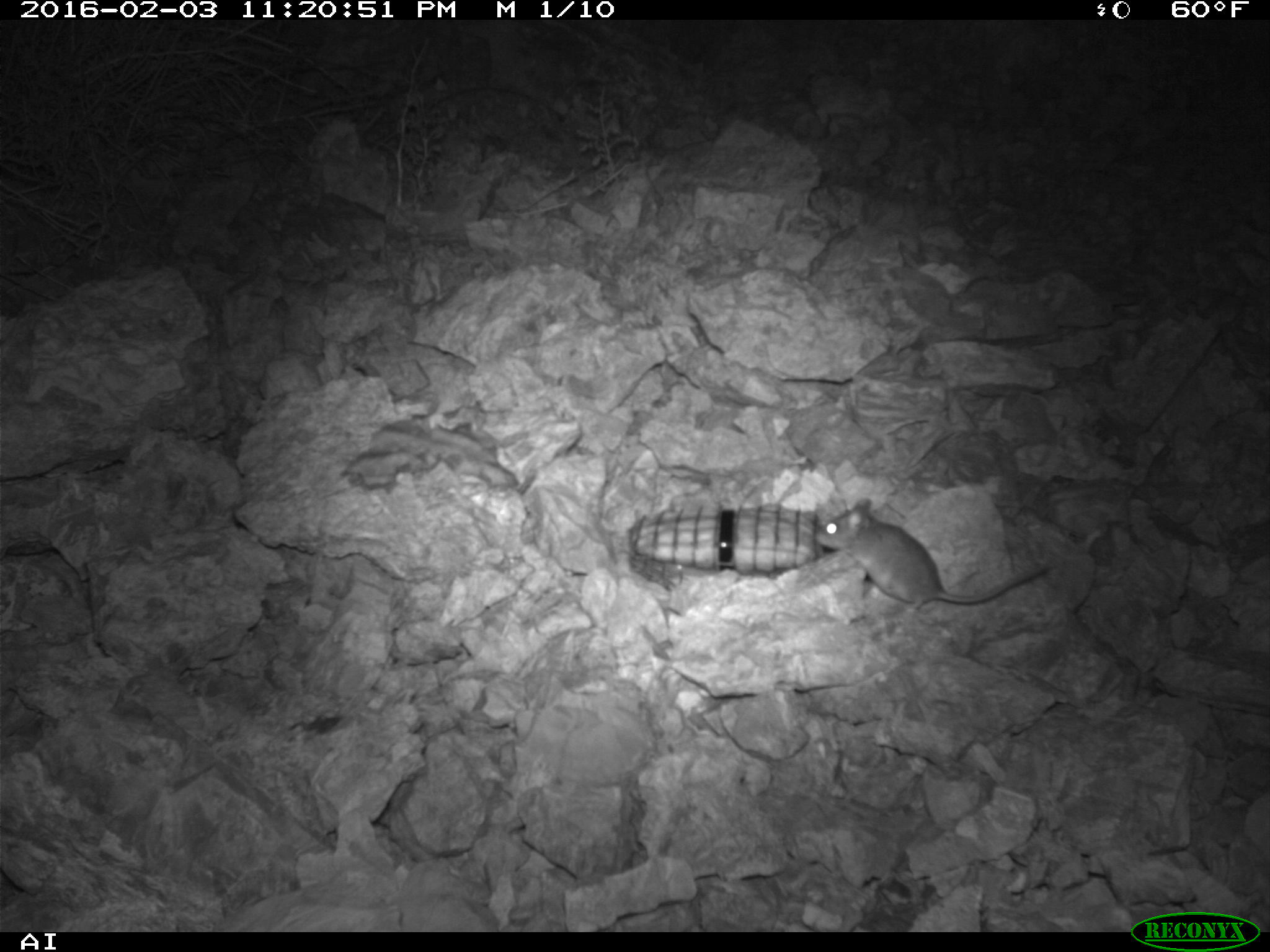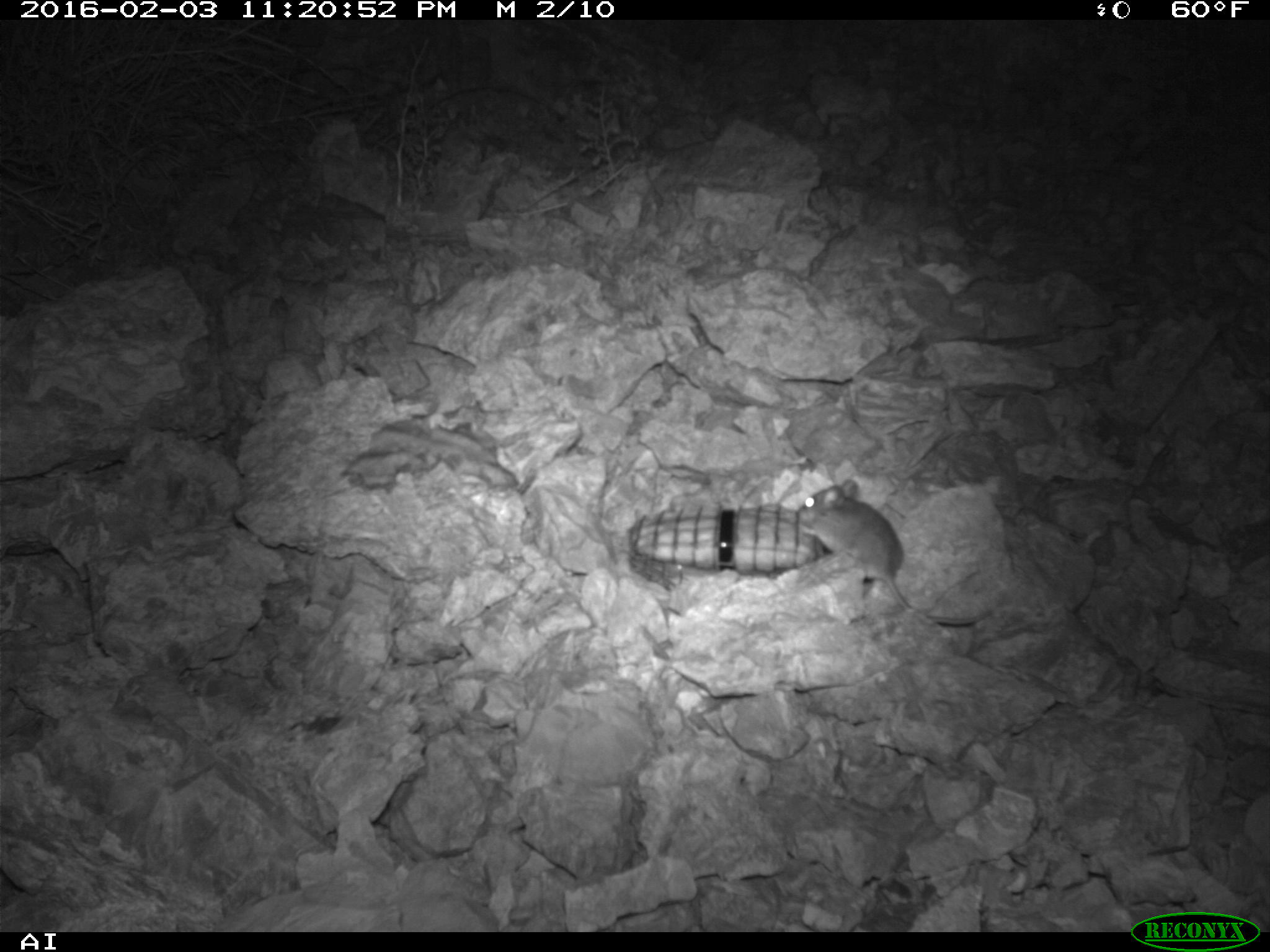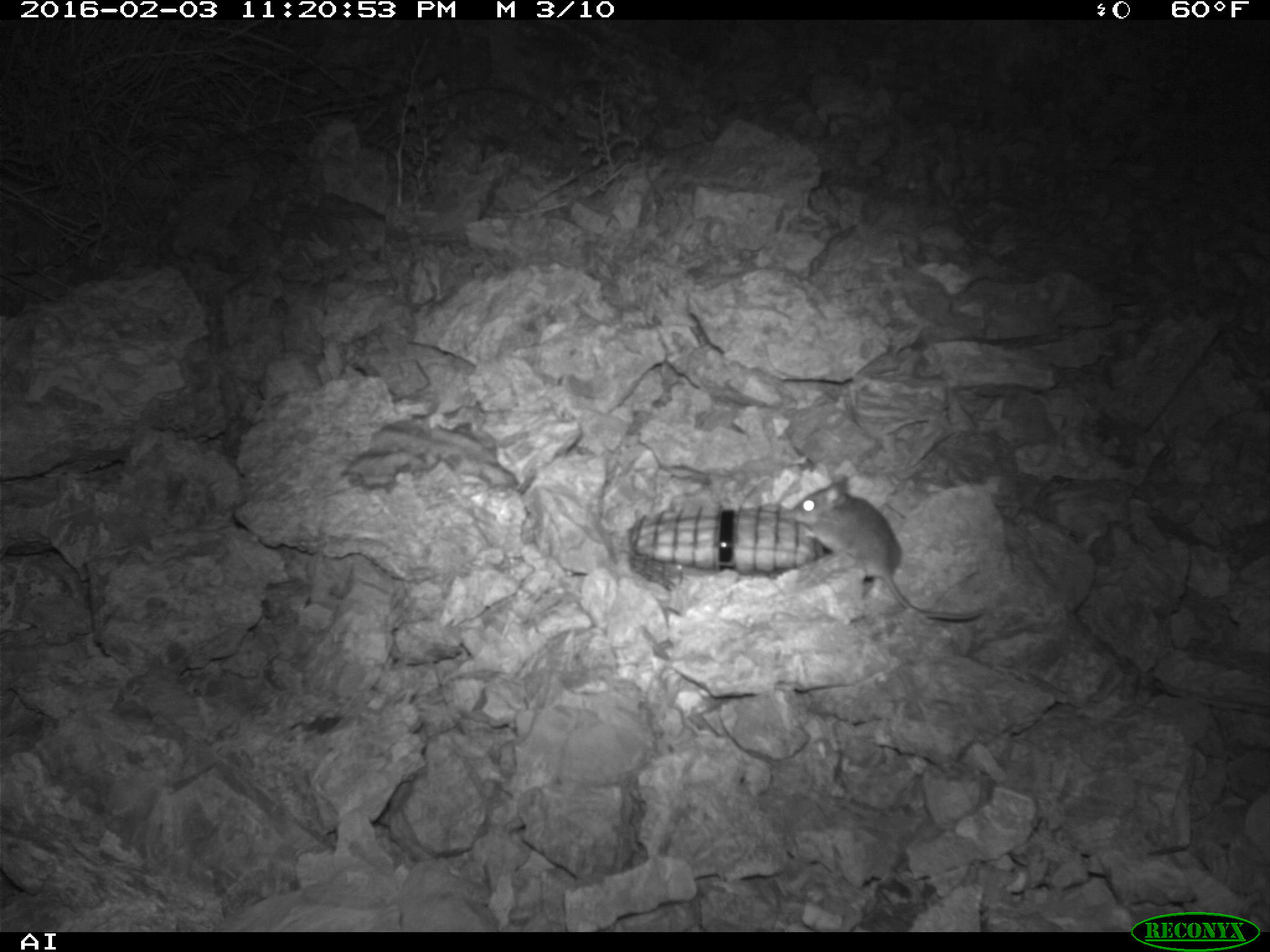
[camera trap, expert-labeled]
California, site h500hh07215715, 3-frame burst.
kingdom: Animalia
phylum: Chordata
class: Mammalia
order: Rodentia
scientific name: Rodentia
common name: rodent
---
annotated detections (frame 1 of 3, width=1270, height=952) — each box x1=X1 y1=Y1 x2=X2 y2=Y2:
rodent: x1=816 y1=496 x2=1047 y2=604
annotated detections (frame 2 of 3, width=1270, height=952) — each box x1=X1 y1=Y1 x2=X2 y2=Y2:
rodent: x1=796 y1=479 x2=992 y2=624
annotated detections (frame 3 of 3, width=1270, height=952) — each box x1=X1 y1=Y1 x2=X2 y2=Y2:
rodent: x1=788 y1=472 x2=987 y2=619